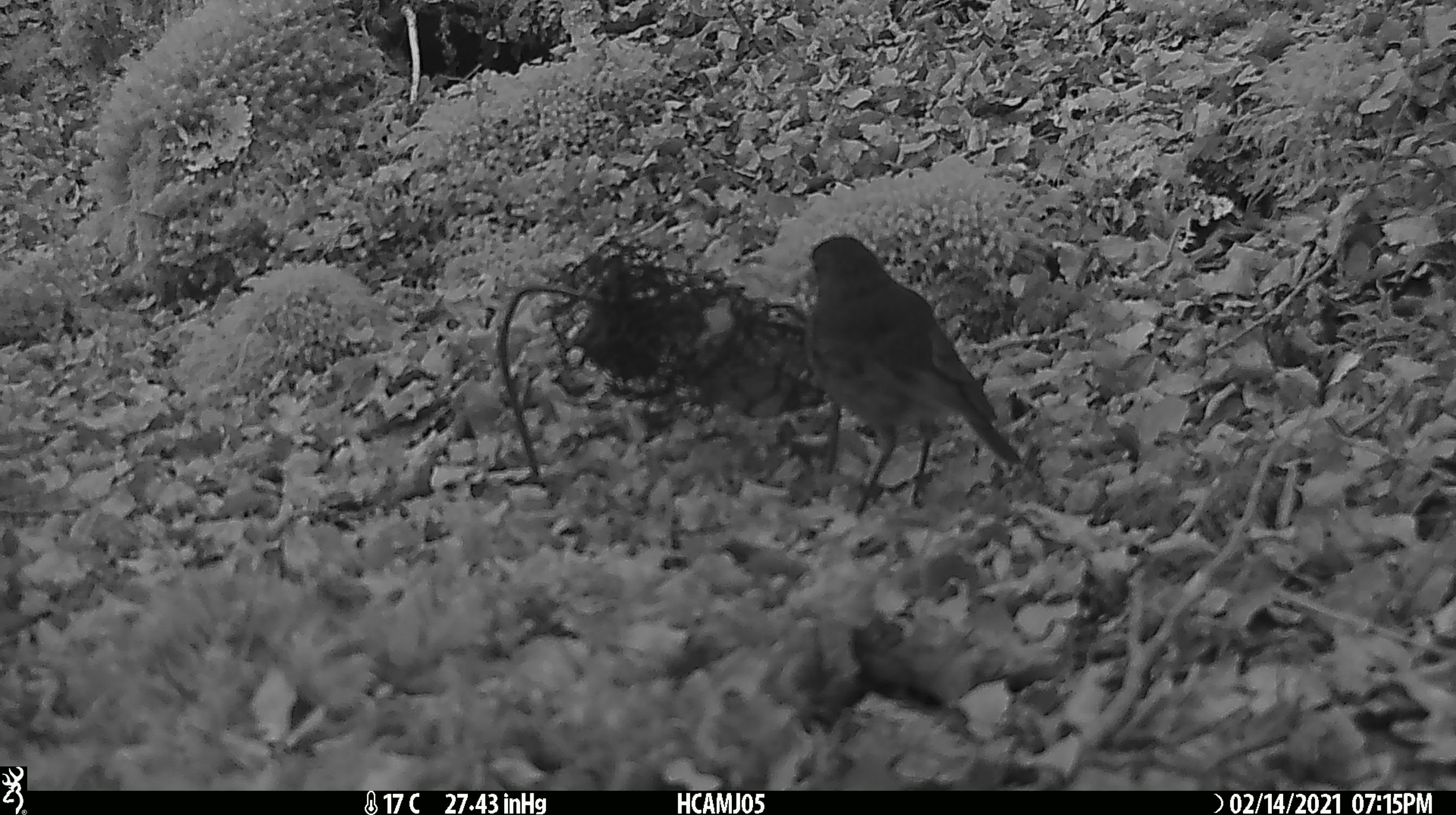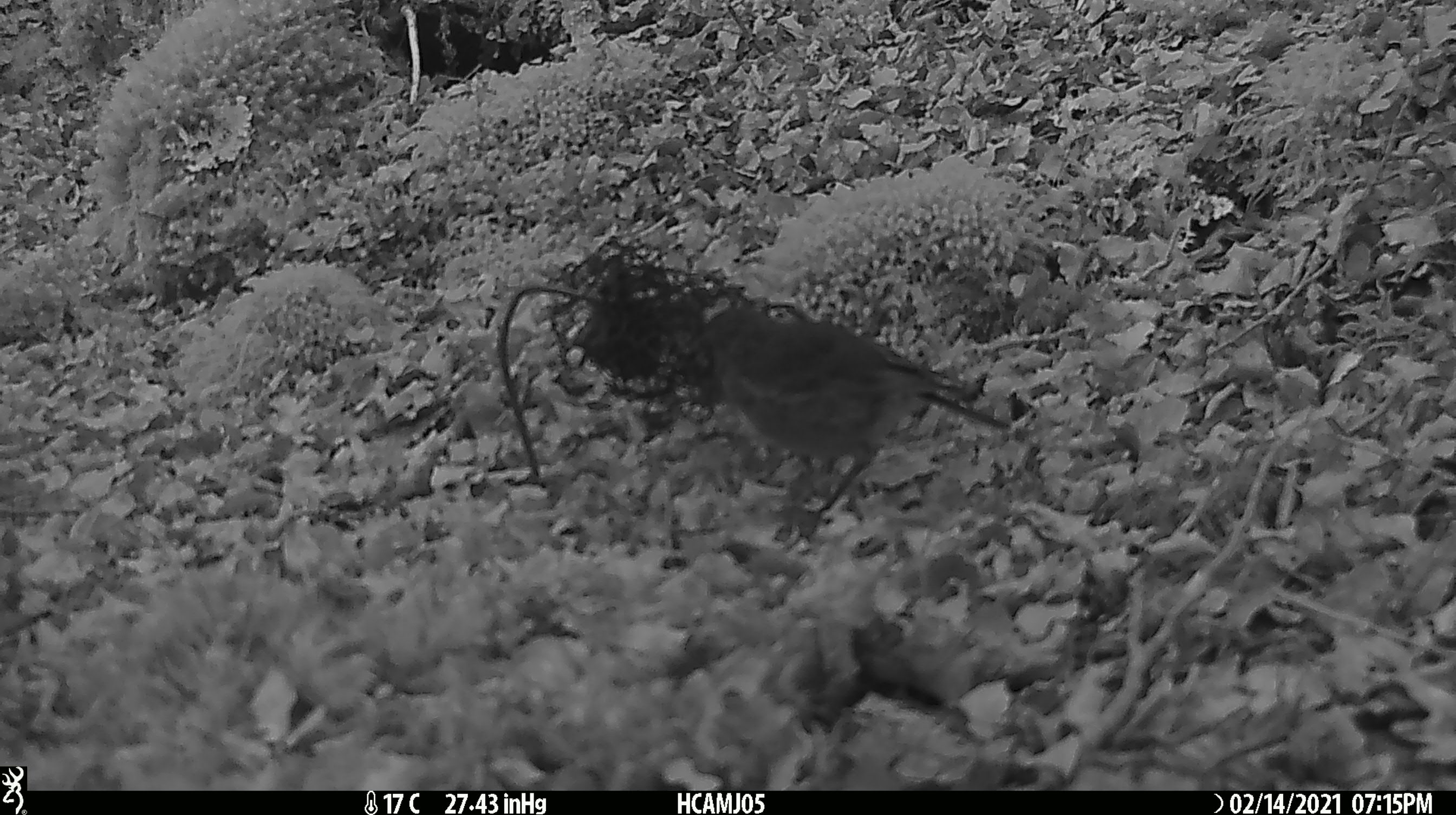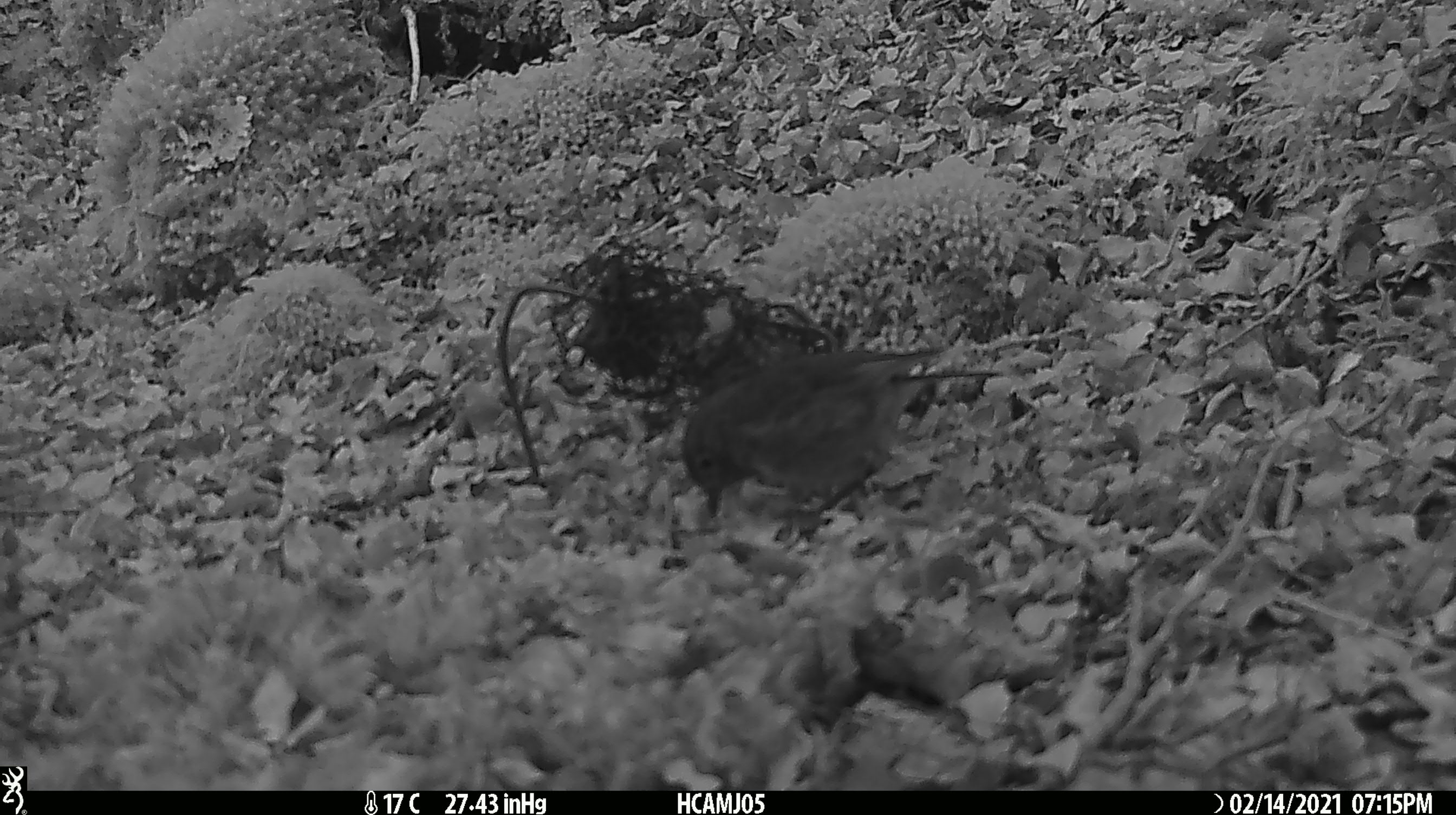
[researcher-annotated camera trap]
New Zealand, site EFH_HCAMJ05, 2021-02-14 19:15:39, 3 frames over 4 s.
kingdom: Animalia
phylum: Chordata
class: Aves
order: Passeriformes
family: Petroicidae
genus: Petroica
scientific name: Petroica australis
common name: new zealand robin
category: robin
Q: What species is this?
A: Robin (new zealand robin) (Petroica australis).